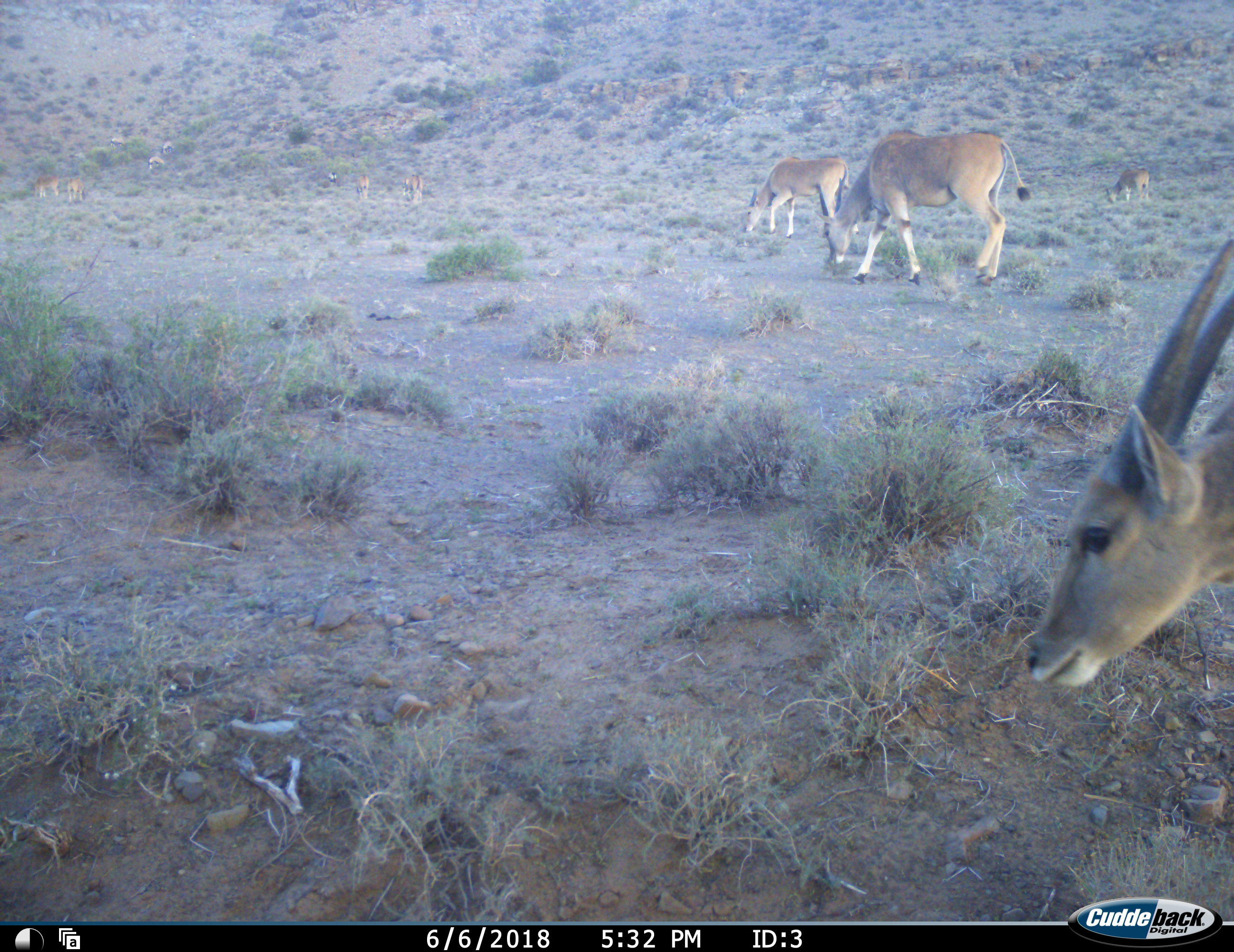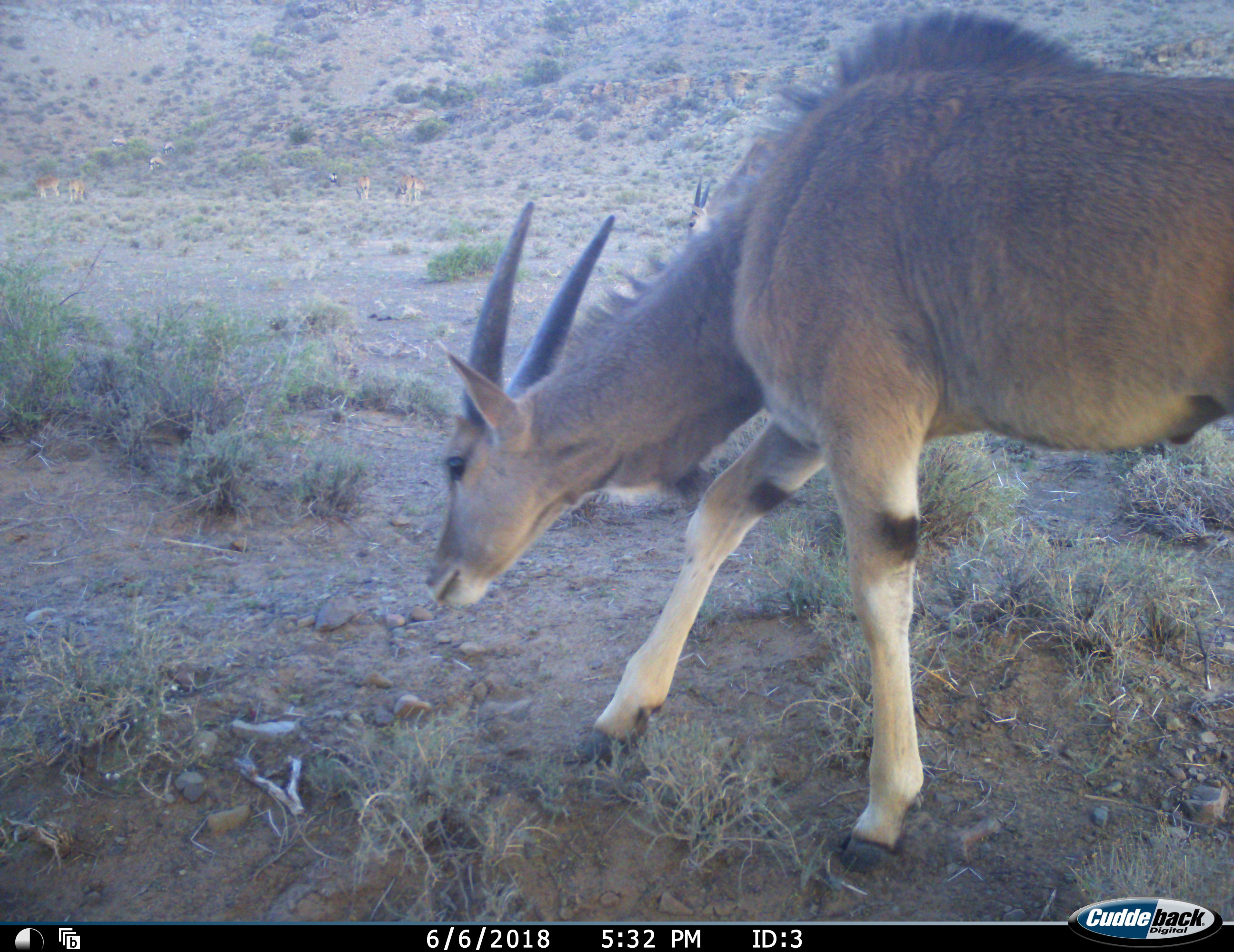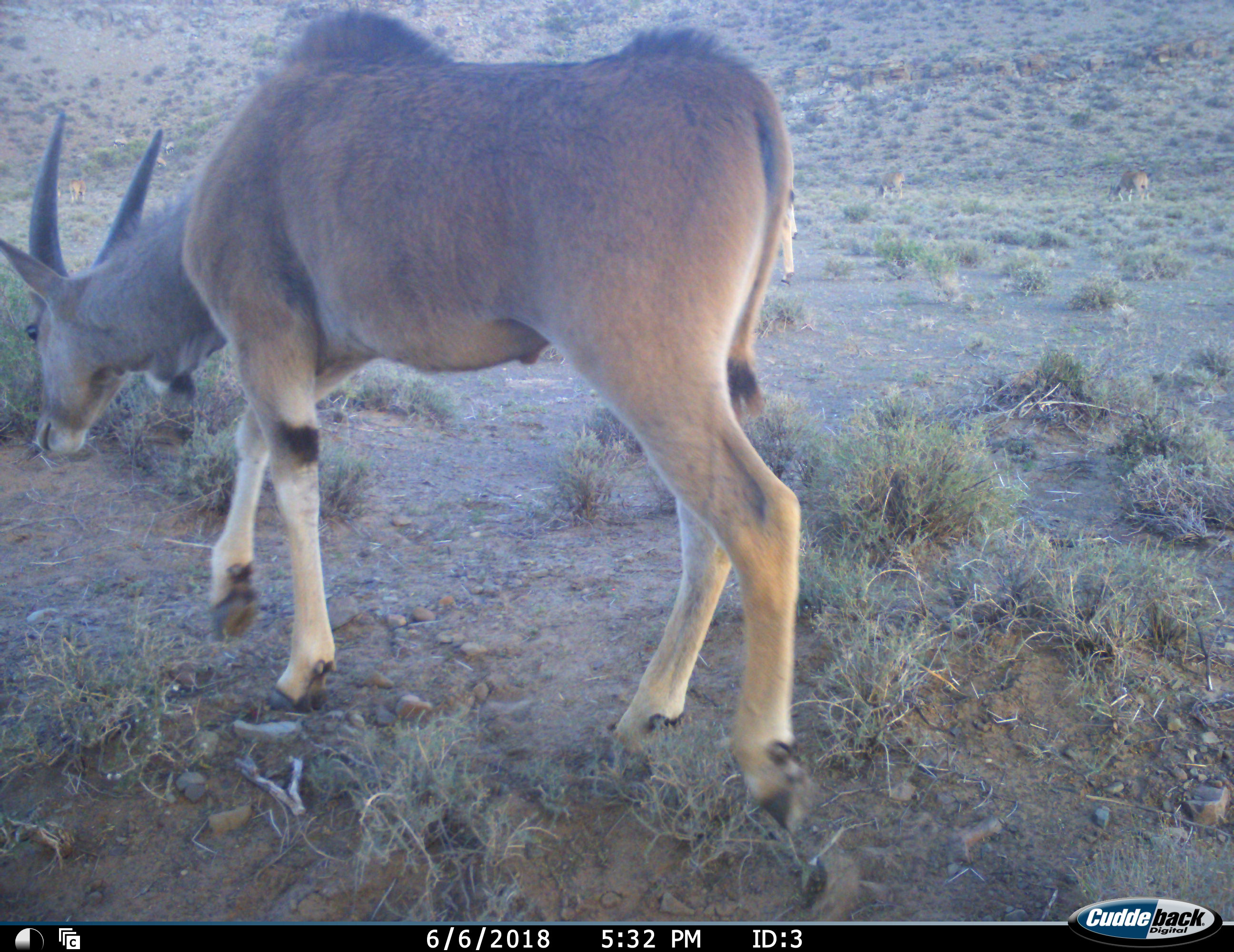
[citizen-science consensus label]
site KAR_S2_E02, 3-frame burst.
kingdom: Animalia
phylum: Chordata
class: Mammalia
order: Artiodactyla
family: Bovidae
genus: Tragelaphus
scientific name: Tragelaphus oryx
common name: eland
Eland (Tragelaphus oryx), count 9. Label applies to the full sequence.